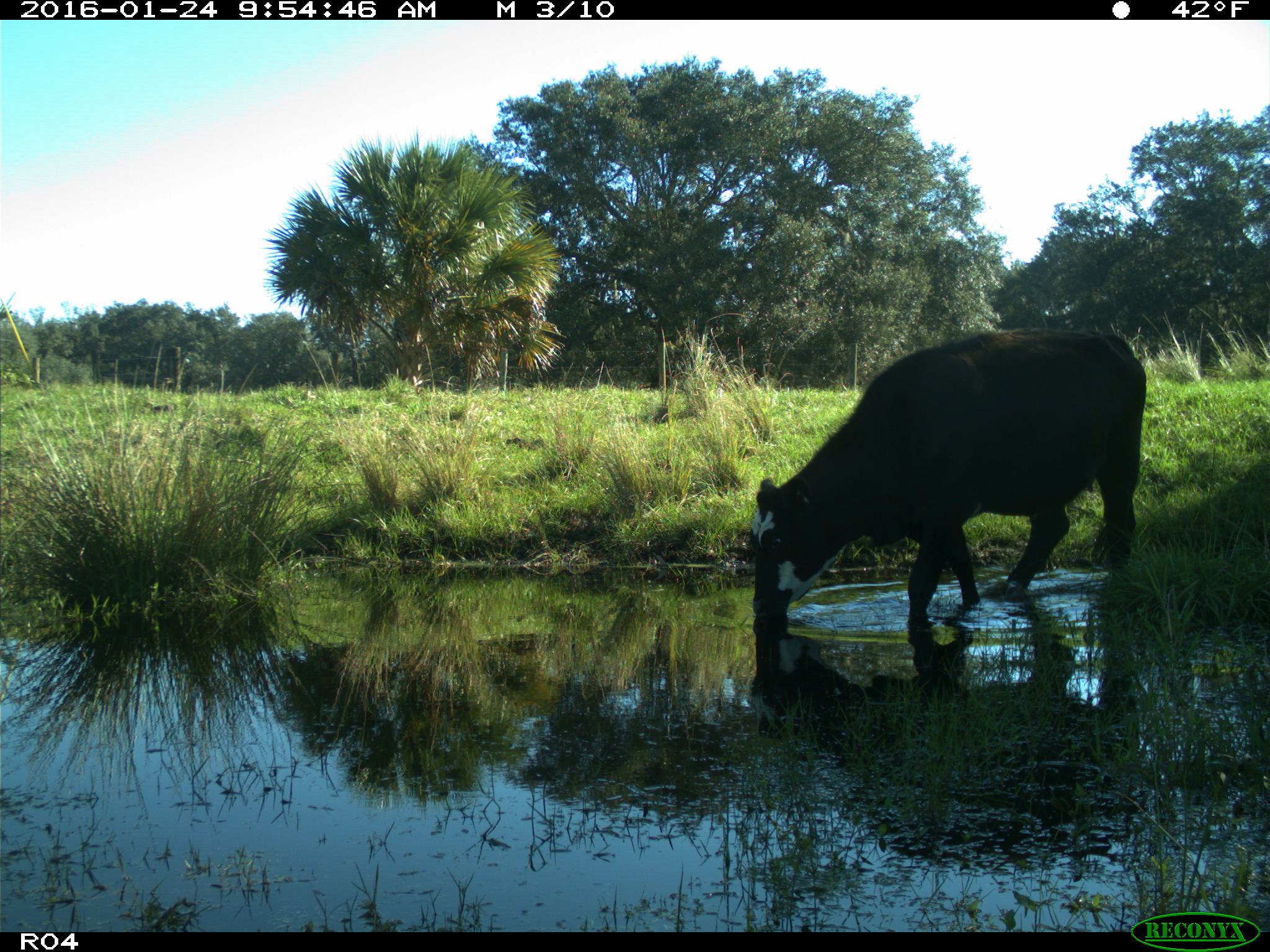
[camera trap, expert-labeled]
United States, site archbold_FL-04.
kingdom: Animalia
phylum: Chordata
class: Mammalia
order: Artiodactyla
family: Bovidae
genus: Bos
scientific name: Bos taurus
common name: domestic cow